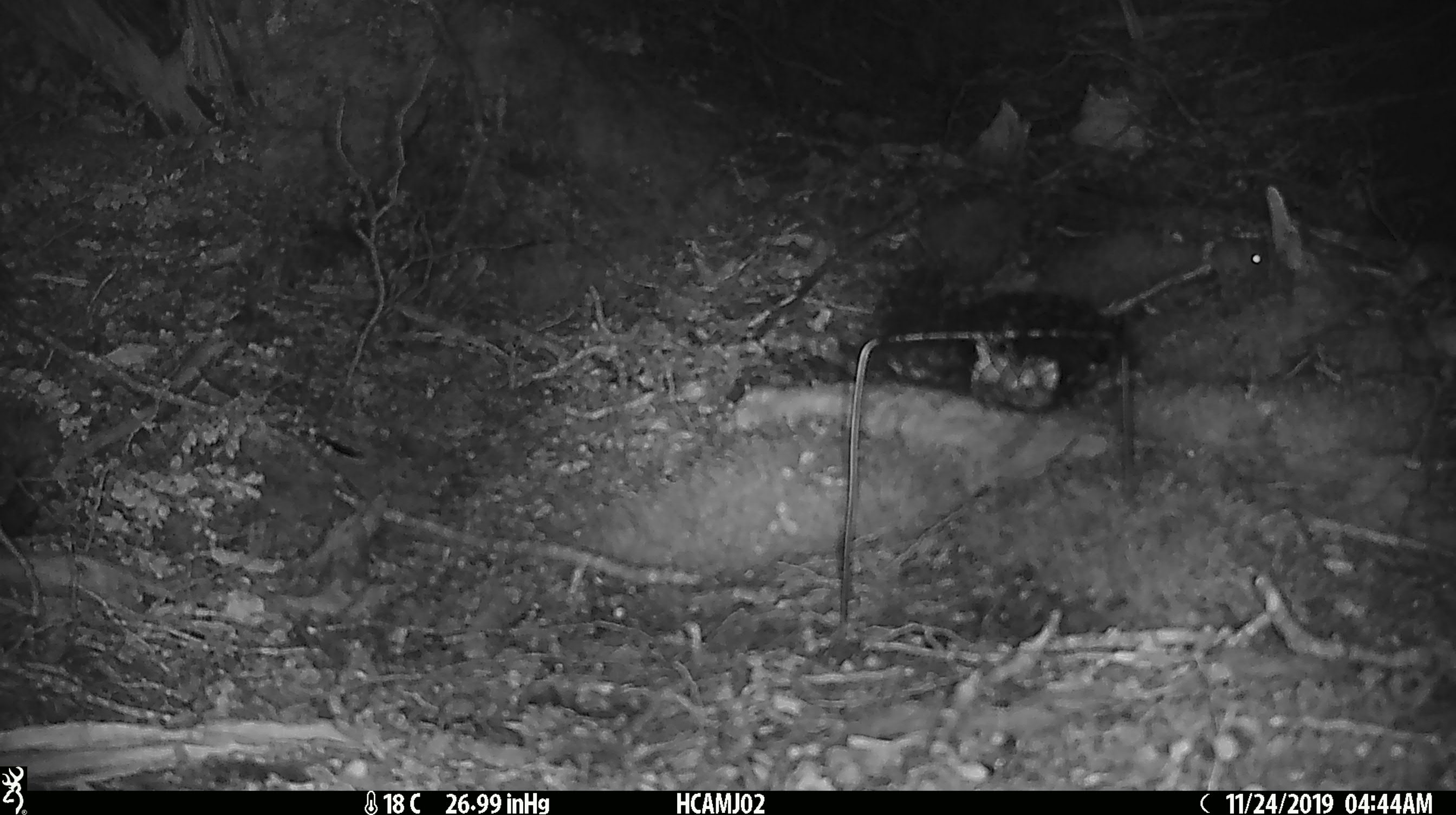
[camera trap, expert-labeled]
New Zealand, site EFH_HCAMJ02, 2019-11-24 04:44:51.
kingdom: Animalia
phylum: Chordata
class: Mammalia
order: Rodentia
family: Muridae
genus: Mus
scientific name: Mus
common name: mouse